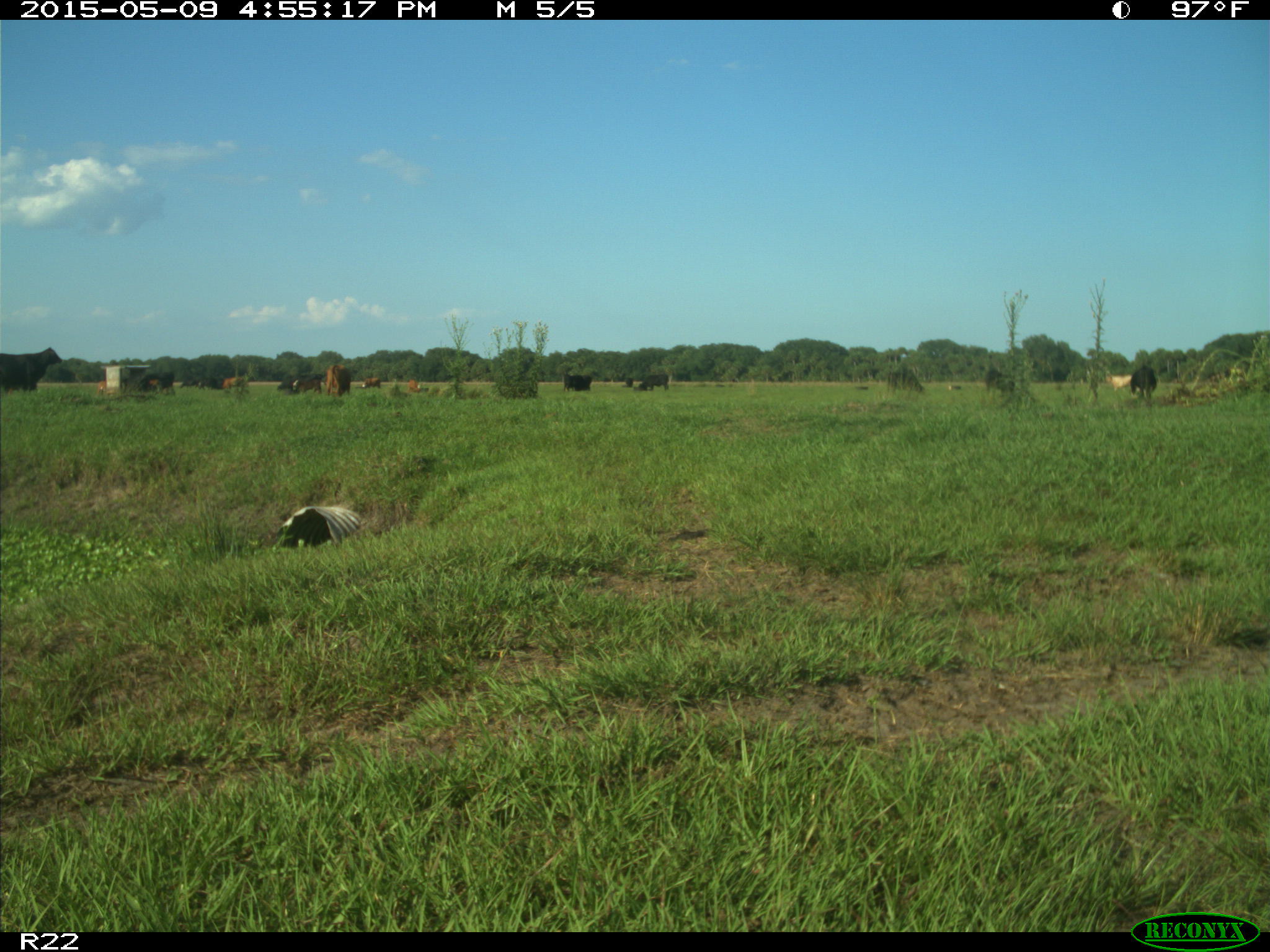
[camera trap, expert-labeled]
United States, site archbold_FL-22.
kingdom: Animalia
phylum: Chordata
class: Mammalia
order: Artiodactyla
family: Bovidae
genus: Bos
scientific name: Bos taurus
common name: domestic cow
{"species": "Bos taurus (domestic cow)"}